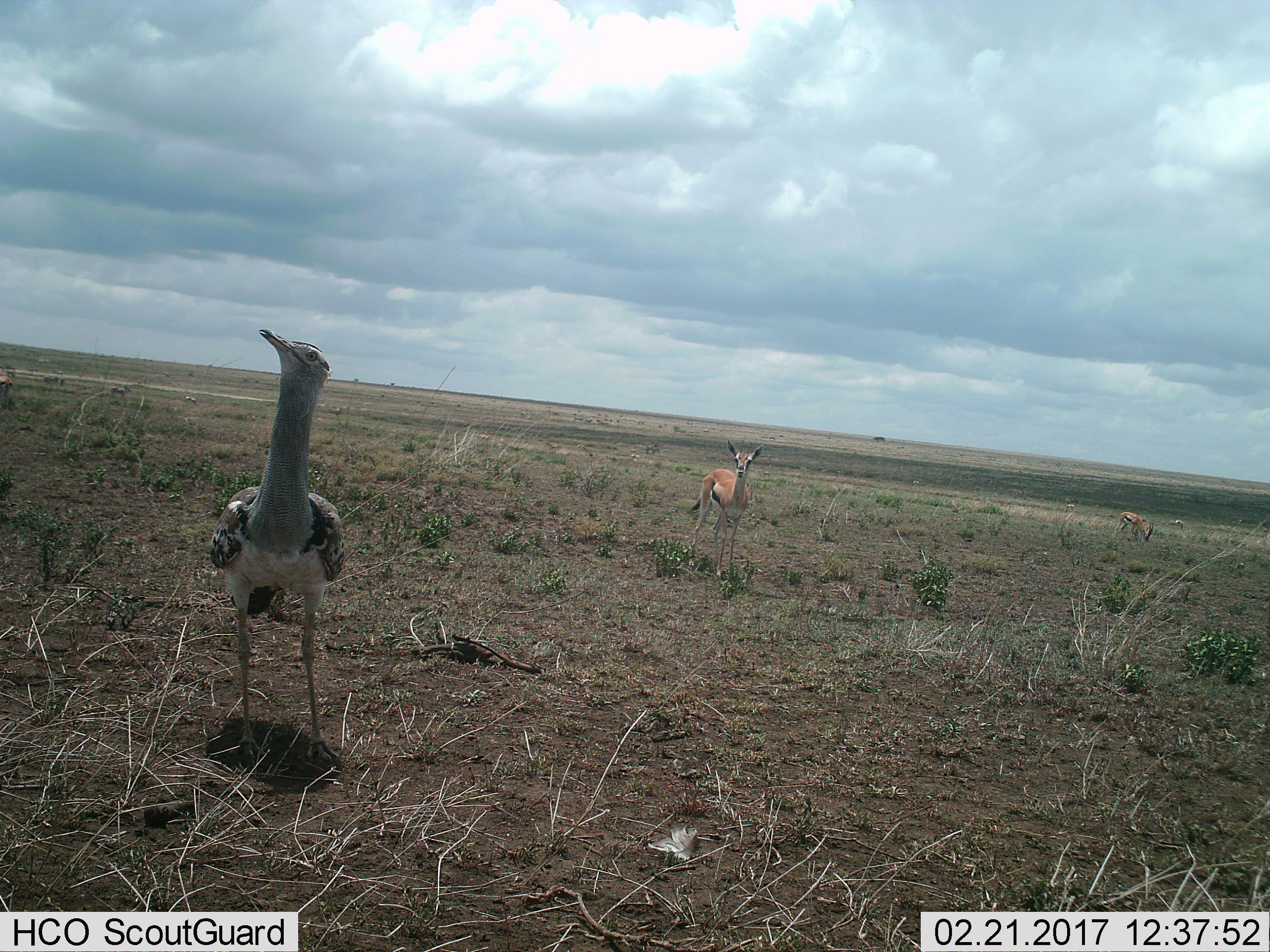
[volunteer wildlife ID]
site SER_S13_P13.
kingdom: Animalia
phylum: Chordata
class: Aves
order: Otidiformes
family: Otididae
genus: Ardeotis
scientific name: Ardeotis kori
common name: kori bustard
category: bustardkori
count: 1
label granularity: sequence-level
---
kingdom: Animalia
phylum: Chordata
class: Mammalia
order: Artiodactyla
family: Bovidae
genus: Eudorcas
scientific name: Eudorcas thomsonii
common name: thomson's gazelle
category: gazellethomsons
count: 2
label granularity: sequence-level